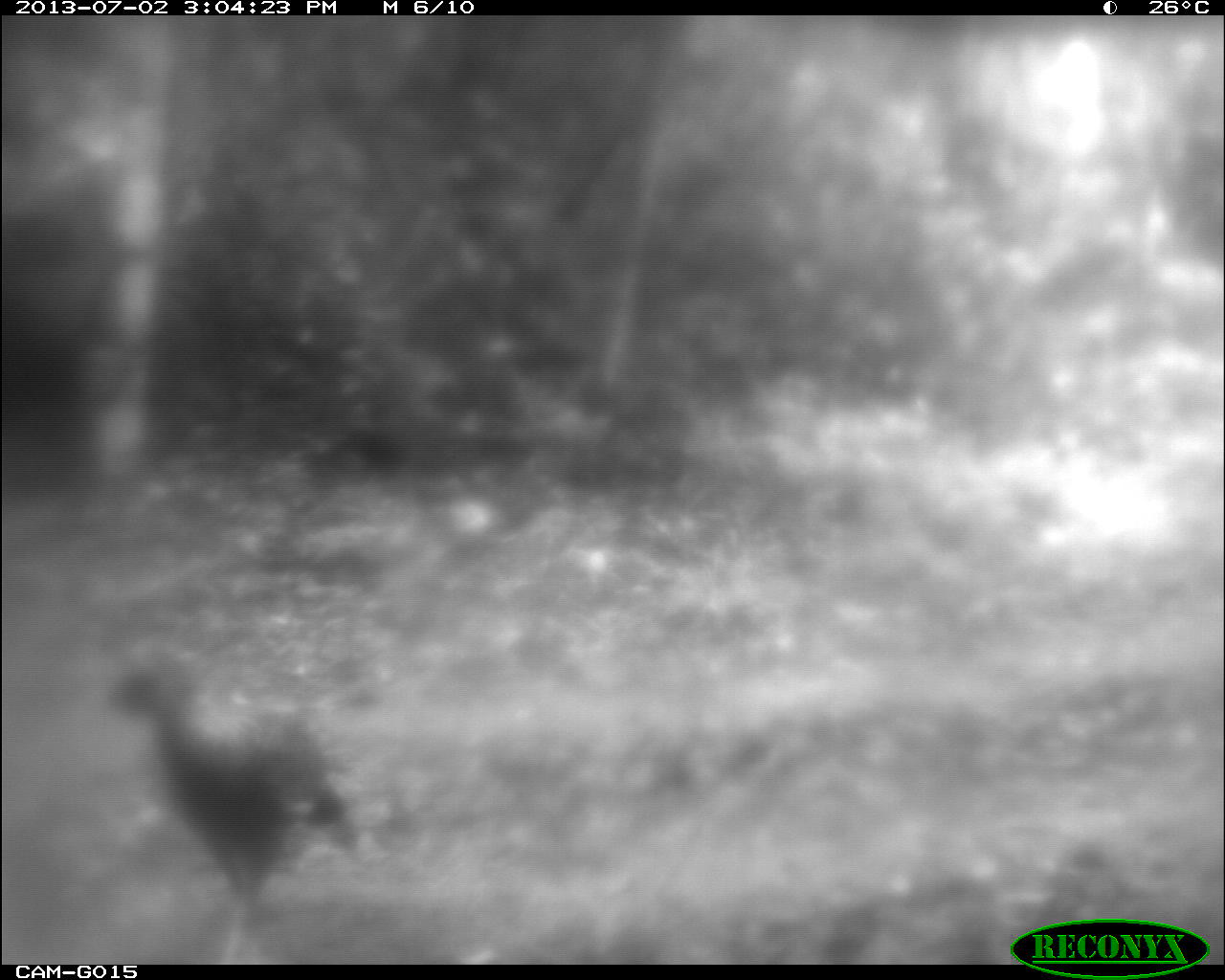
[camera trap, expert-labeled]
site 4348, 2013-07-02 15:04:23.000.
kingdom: Animalia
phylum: Chordata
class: Aves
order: Galliformes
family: Phasianidae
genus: Meleagris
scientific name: Meleagris ocellata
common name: ocellated turkey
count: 2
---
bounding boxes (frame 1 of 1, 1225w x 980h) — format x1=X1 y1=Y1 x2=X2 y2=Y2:
meleagris ocellata: x1=101 y1=653 x2=362 y2=963